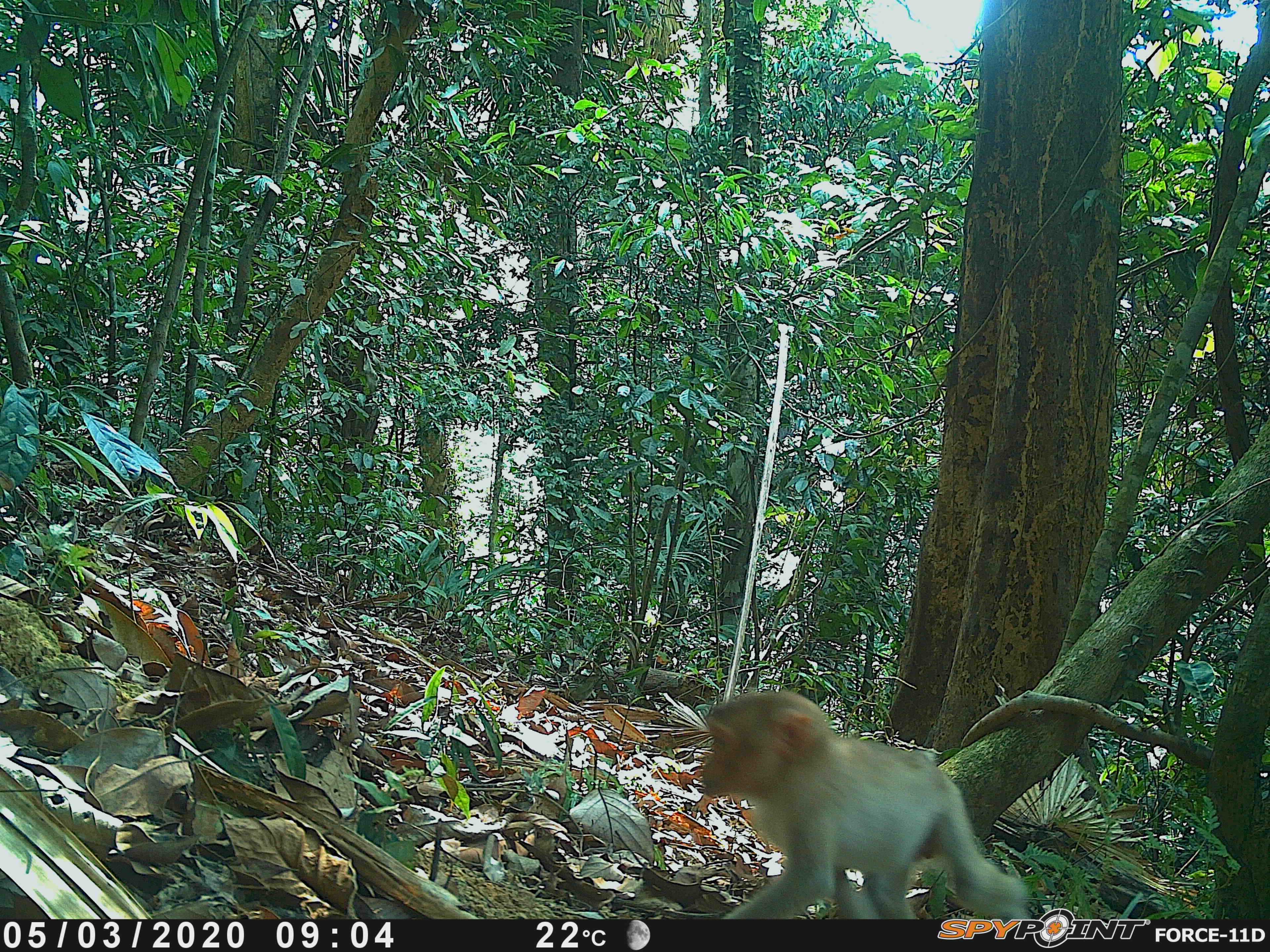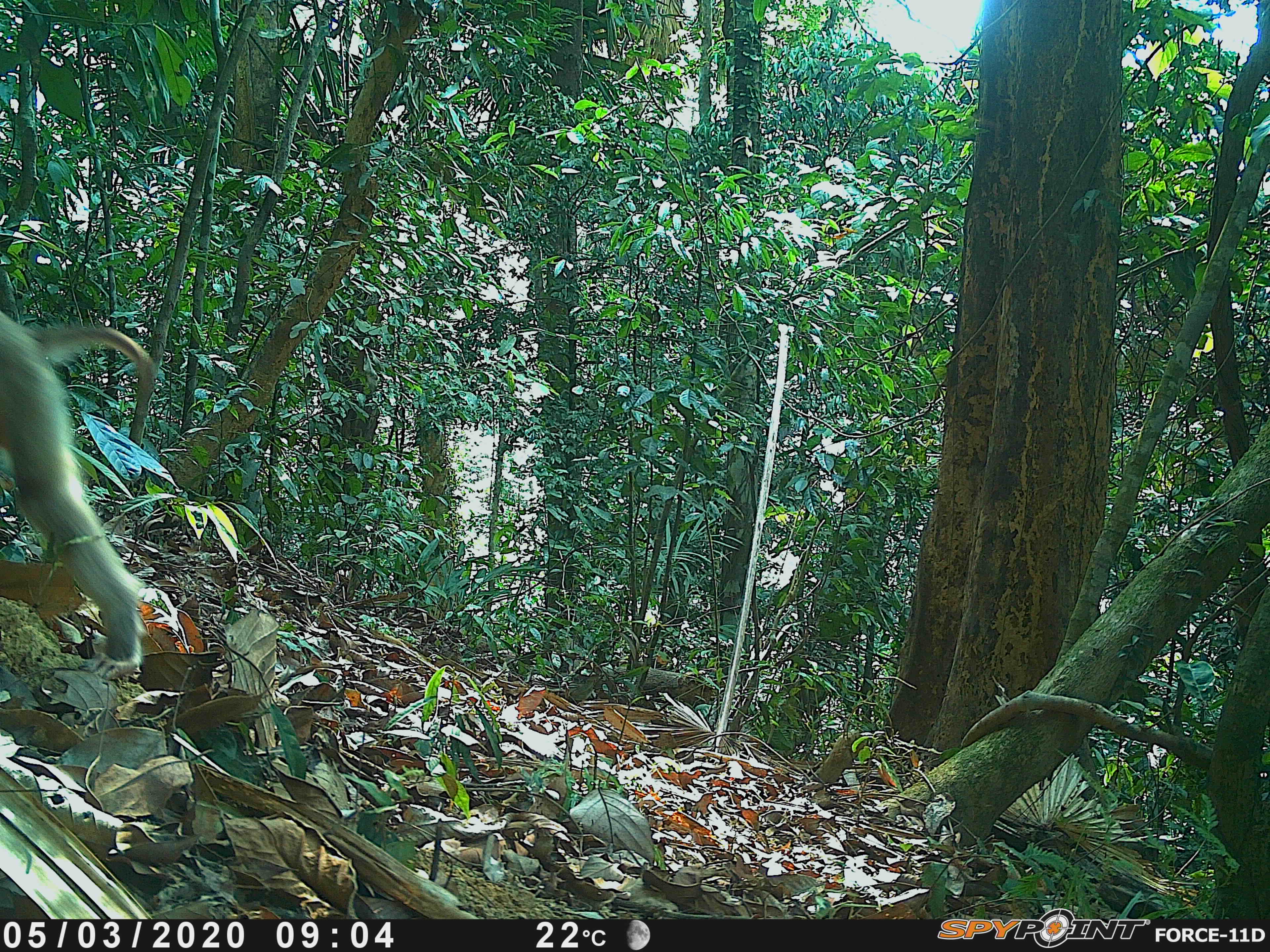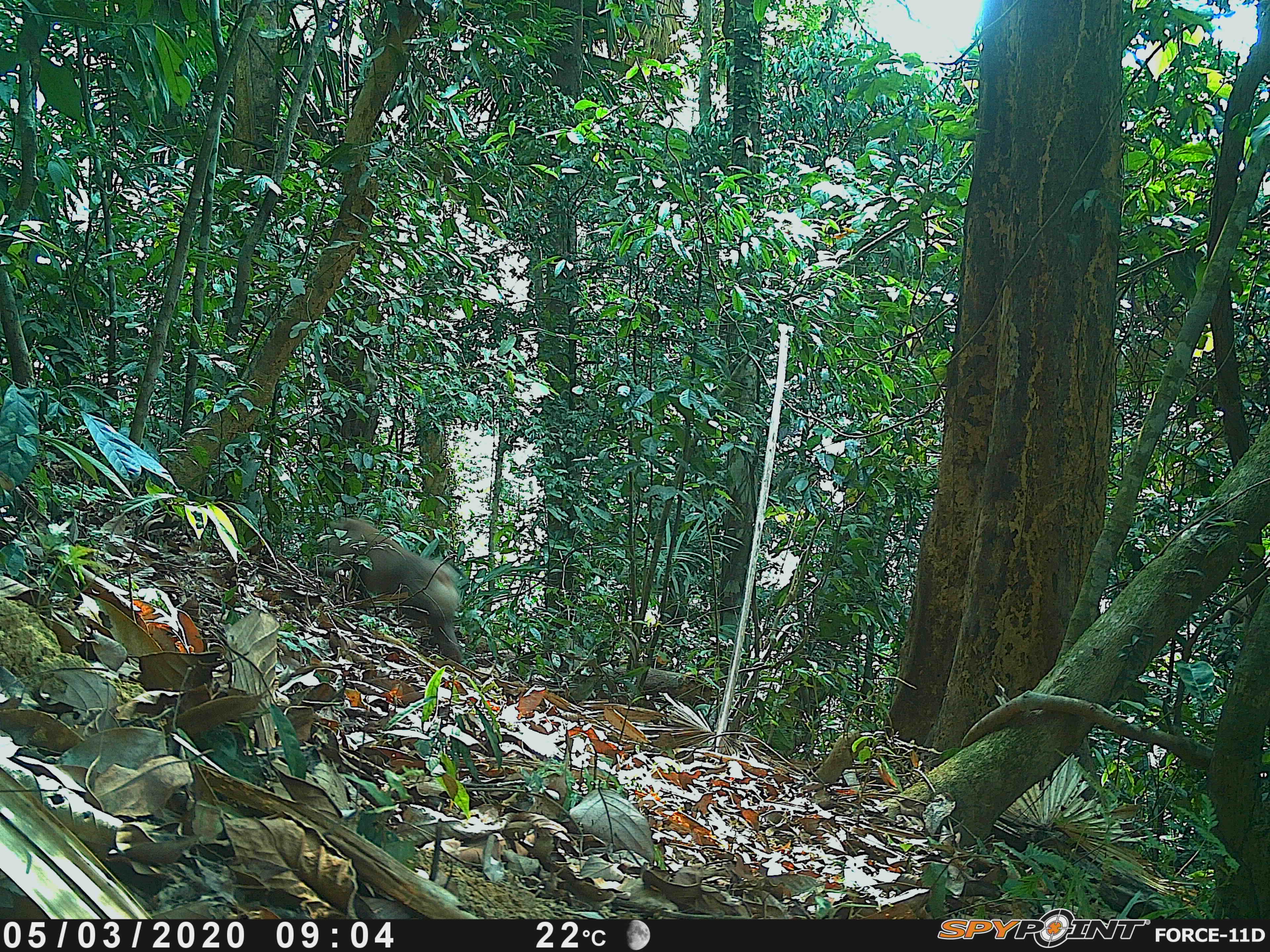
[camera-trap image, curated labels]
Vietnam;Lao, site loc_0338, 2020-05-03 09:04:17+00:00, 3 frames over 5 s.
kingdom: Animalia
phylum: Chordata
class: Mammalia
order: Primates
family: Cercopithecidae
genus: Macaca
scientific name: Macaca nemestrina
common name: pig-tailed macaque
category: pig tailed macaque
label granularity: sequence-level